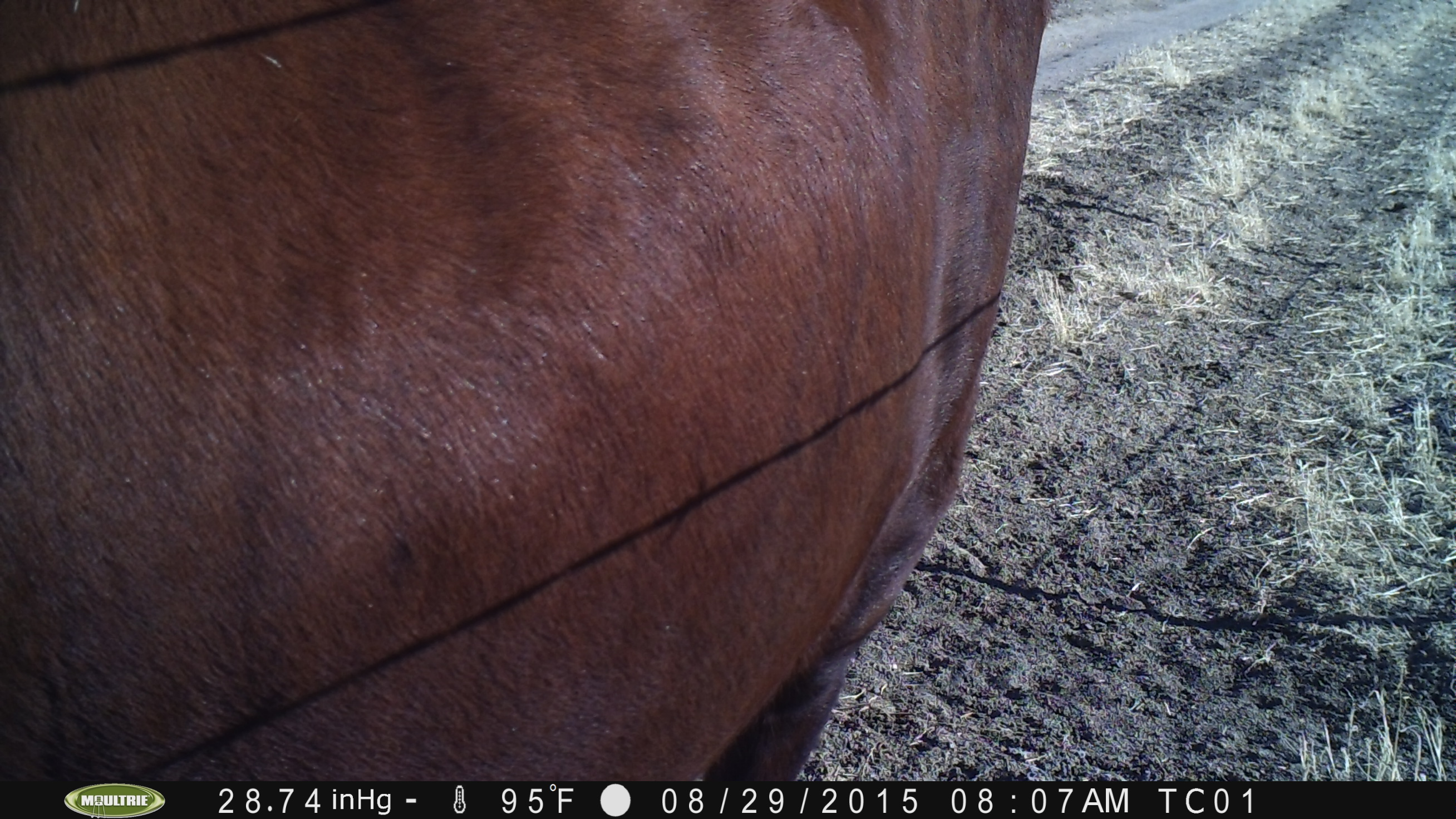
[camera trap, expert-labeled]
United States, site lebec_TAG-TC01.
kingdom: Animalia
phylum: Chordata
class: Mammalia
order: Artiodactyla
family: Bovidae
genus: Bos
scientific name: Bos taurus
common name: domestic cow